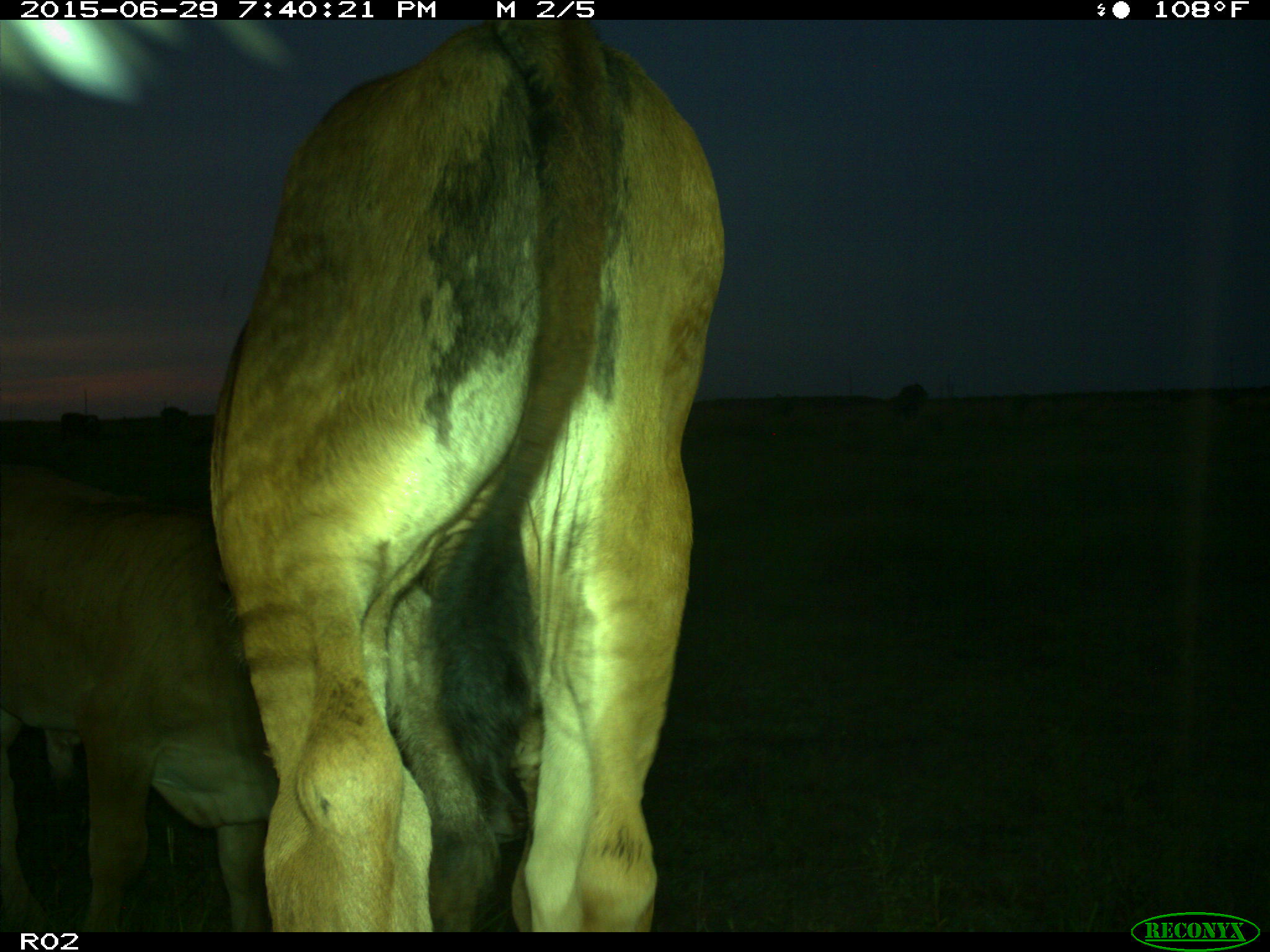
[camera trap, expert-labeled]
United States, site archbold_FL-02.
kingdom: Animalia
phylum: Chordata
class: Mammalia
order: Artiodactyla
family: Bovidae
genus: Bos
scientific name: Bos taurus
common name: domestic cow